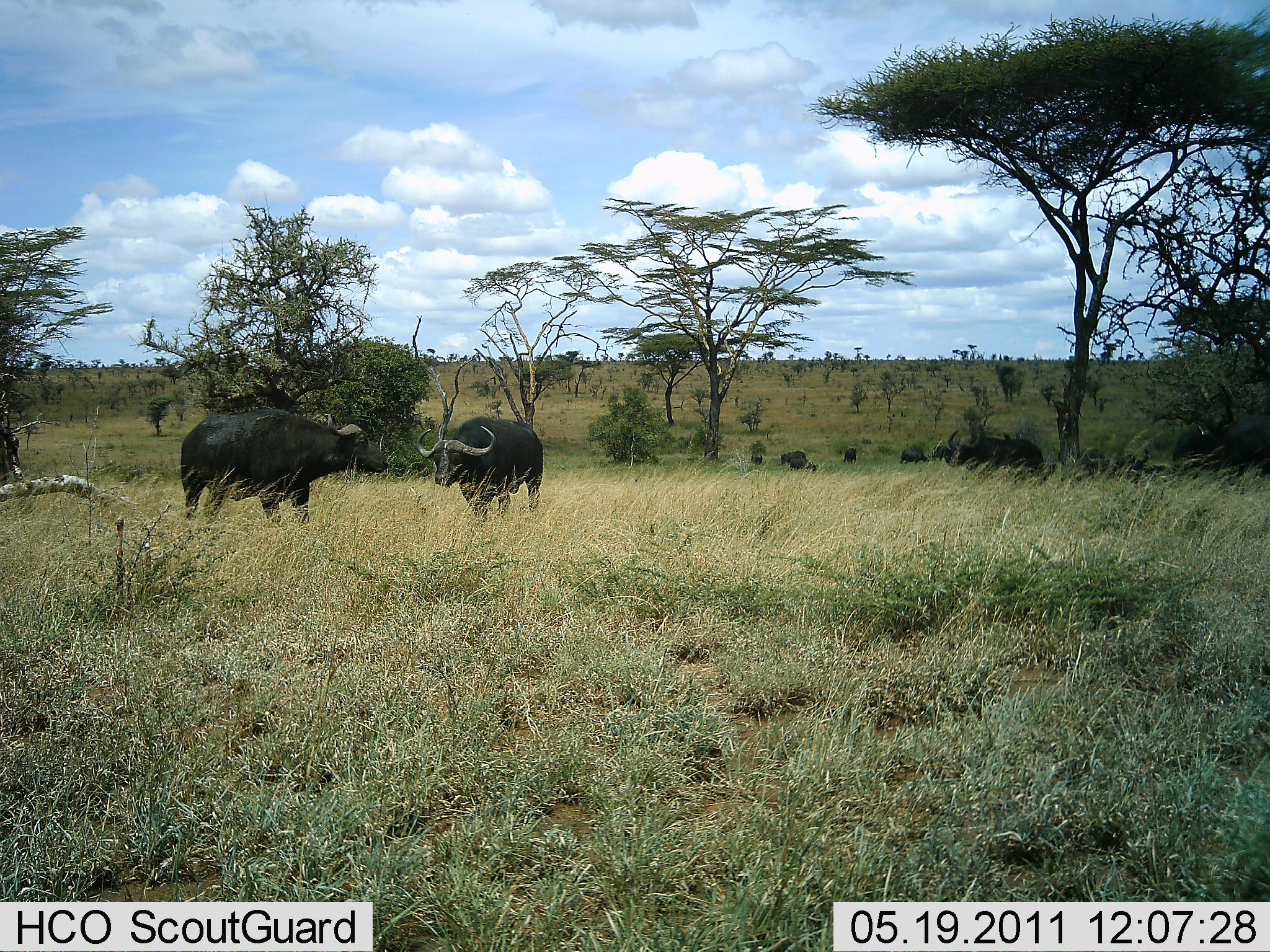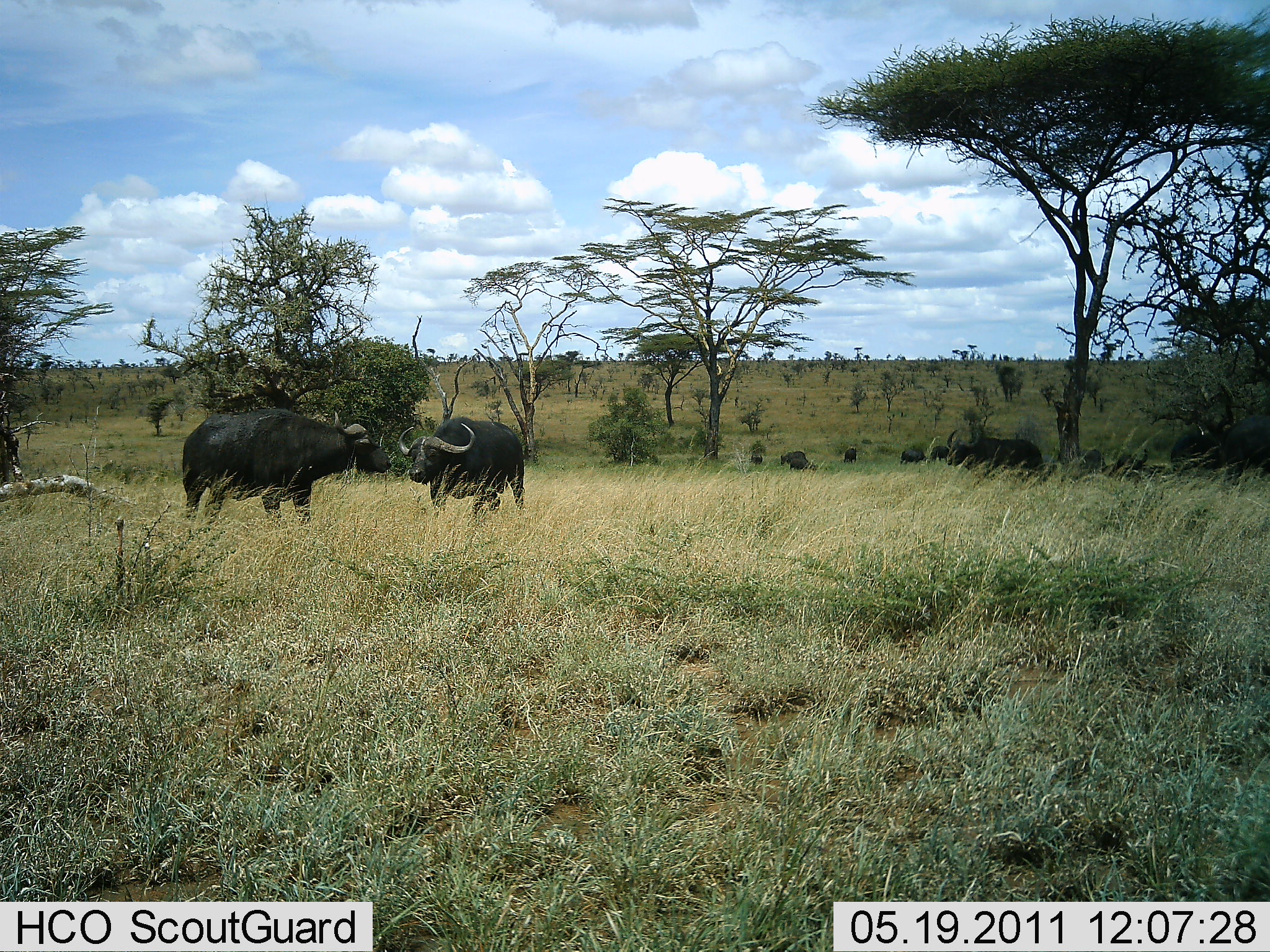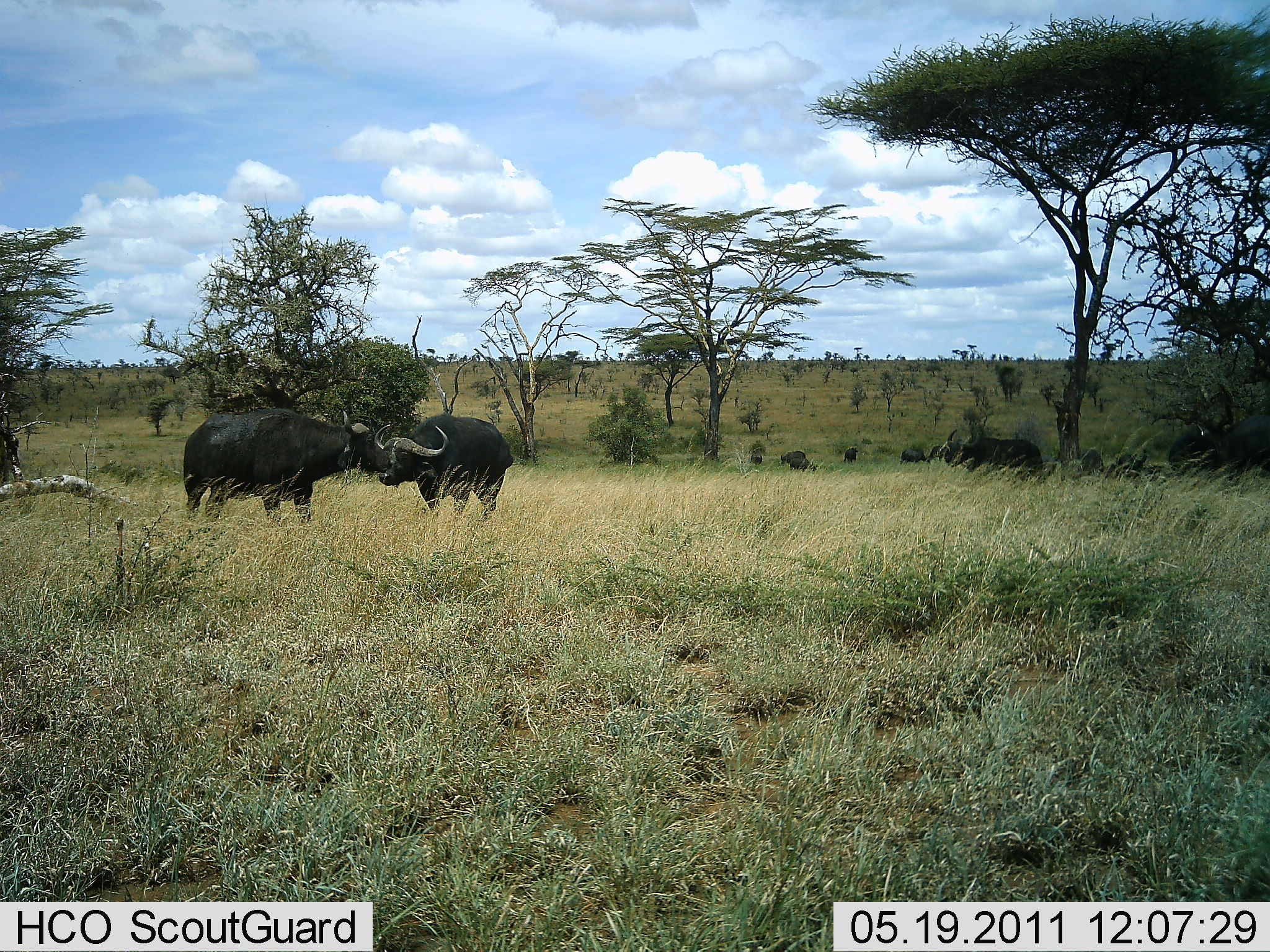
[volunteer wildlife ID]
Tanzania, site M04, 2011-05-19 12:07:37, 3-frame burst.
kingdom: Animalia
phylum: Chordata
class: Mammalia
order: Artiodactyla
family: Bovidae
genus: Syncerus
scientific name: Syncerus caffer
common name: cape buffalo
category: buffalo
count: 6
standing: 60%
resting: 20%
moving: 10%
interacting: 80%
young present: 0%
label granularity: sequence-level